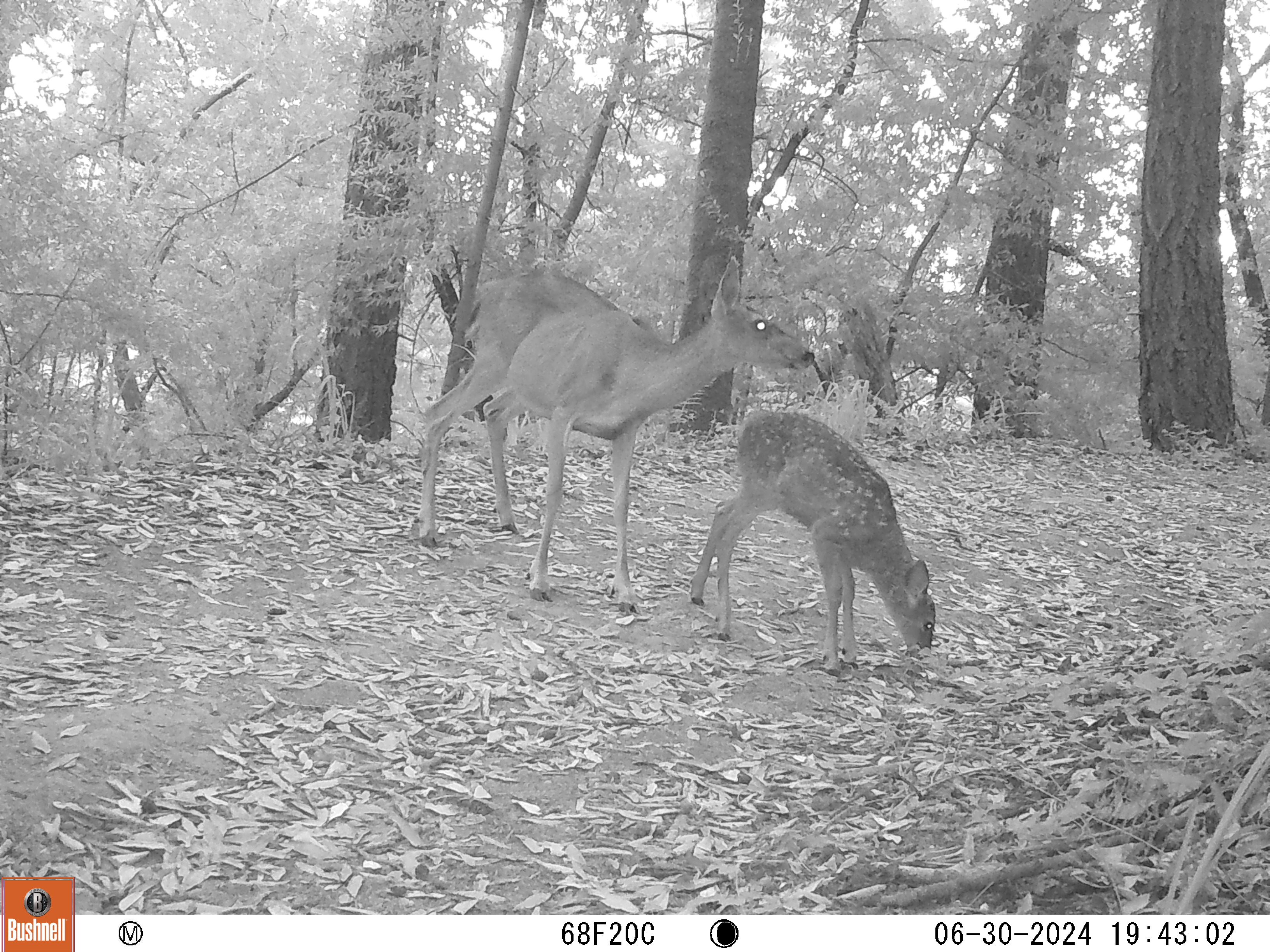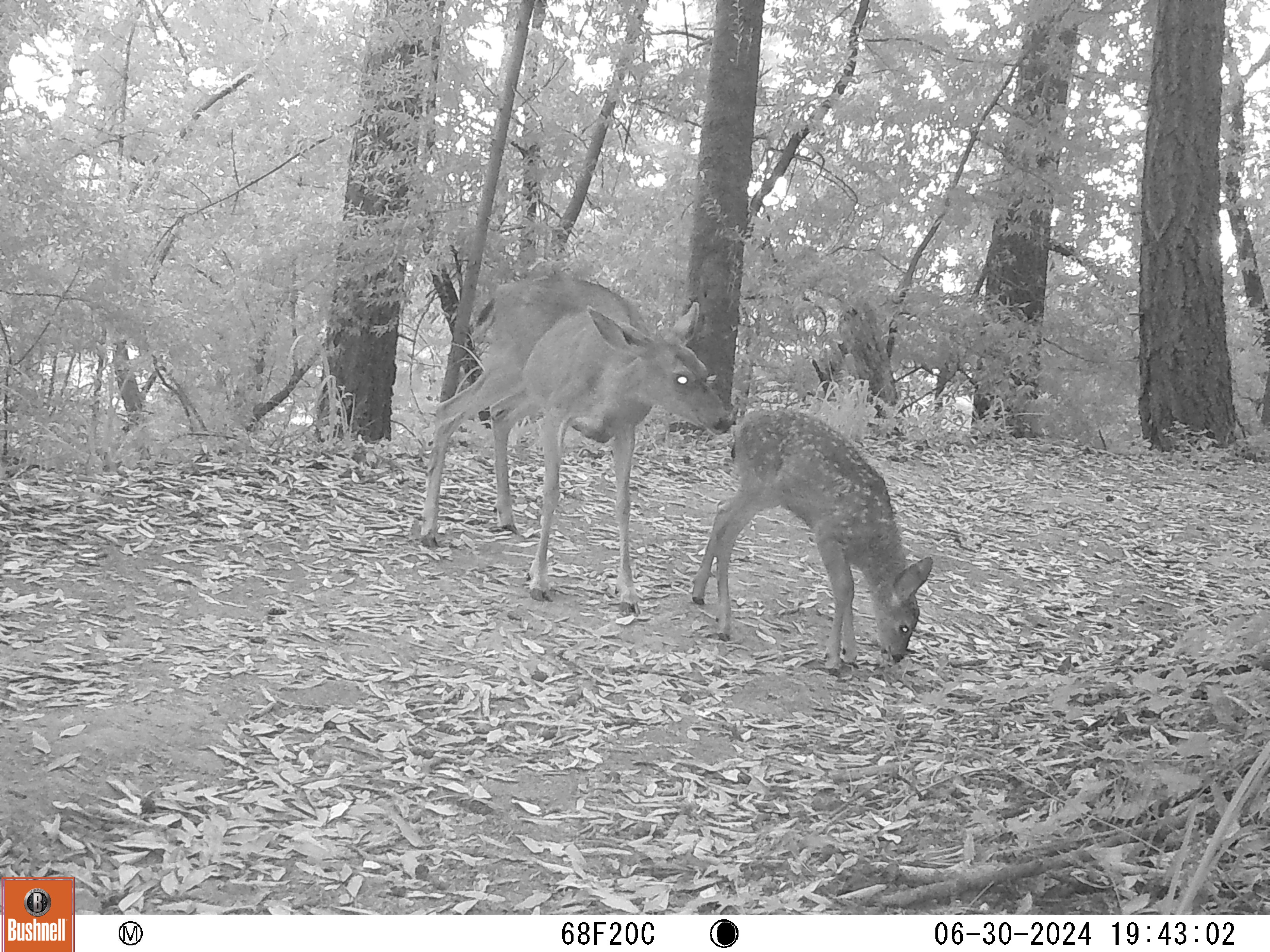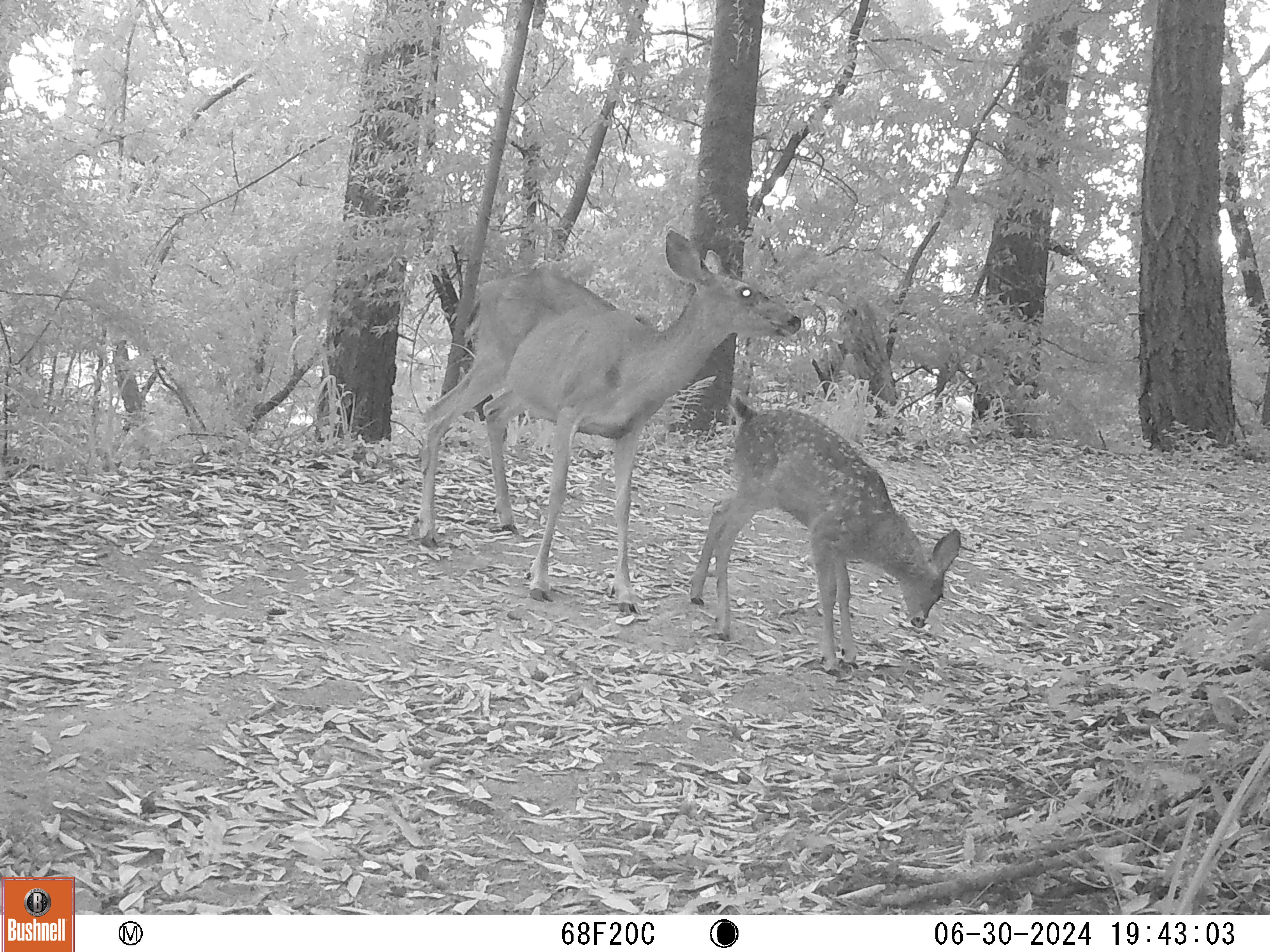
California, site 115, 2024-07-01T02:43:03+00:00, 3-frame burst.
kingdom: Animalia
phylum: Chordata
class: Mammalia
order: Artiodactyla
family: Cervidae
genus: Odocoileus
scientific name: Odocoileus hemionus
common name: mule deer